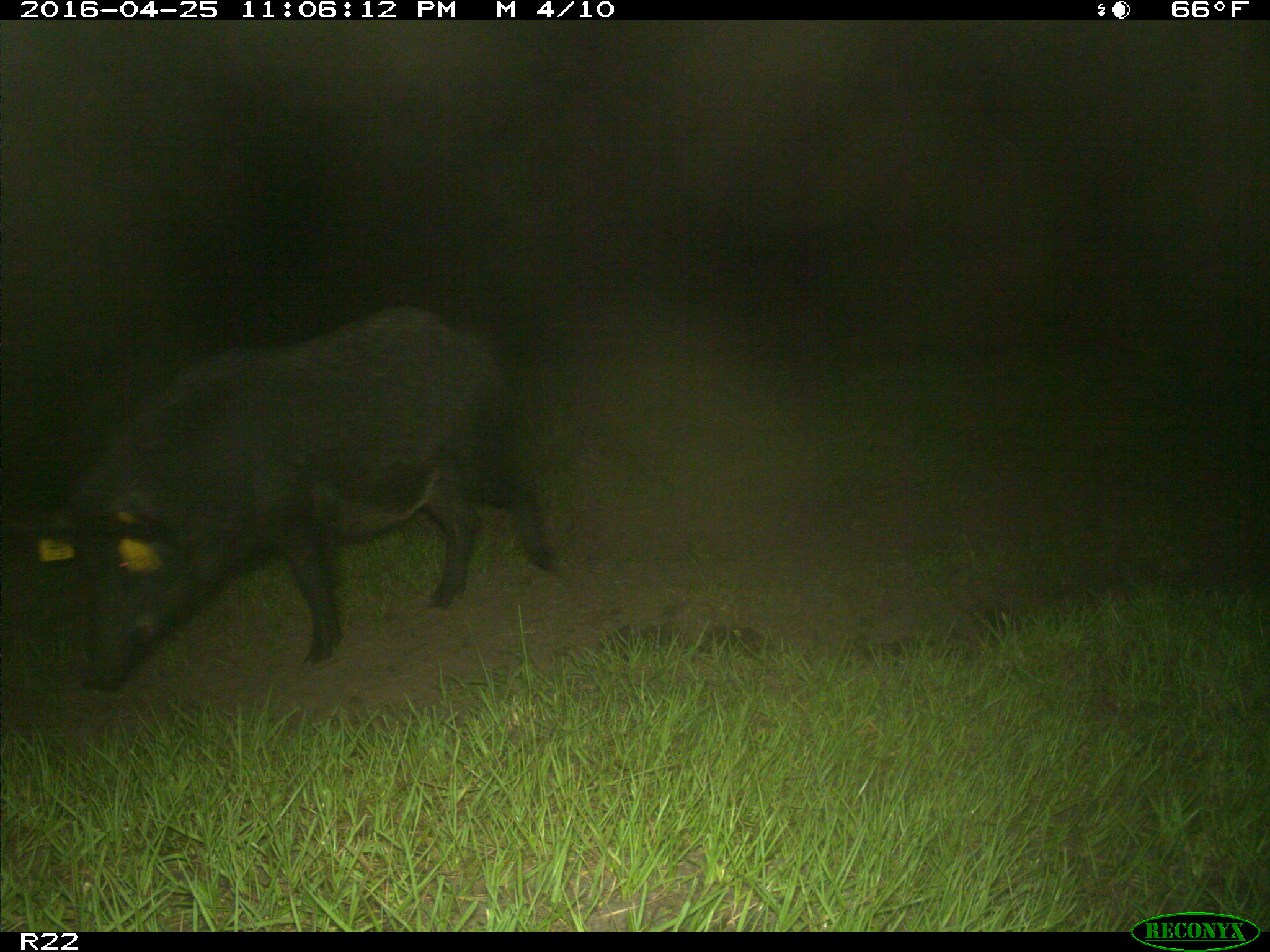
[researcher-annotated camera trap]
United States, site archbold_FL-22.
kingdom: Animalia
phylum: Chordata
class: Mammalia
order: Artiodactyla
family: Suidae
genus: Sus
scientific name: Sus scrofa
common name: wild boar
Sus scrofa (wild boar).